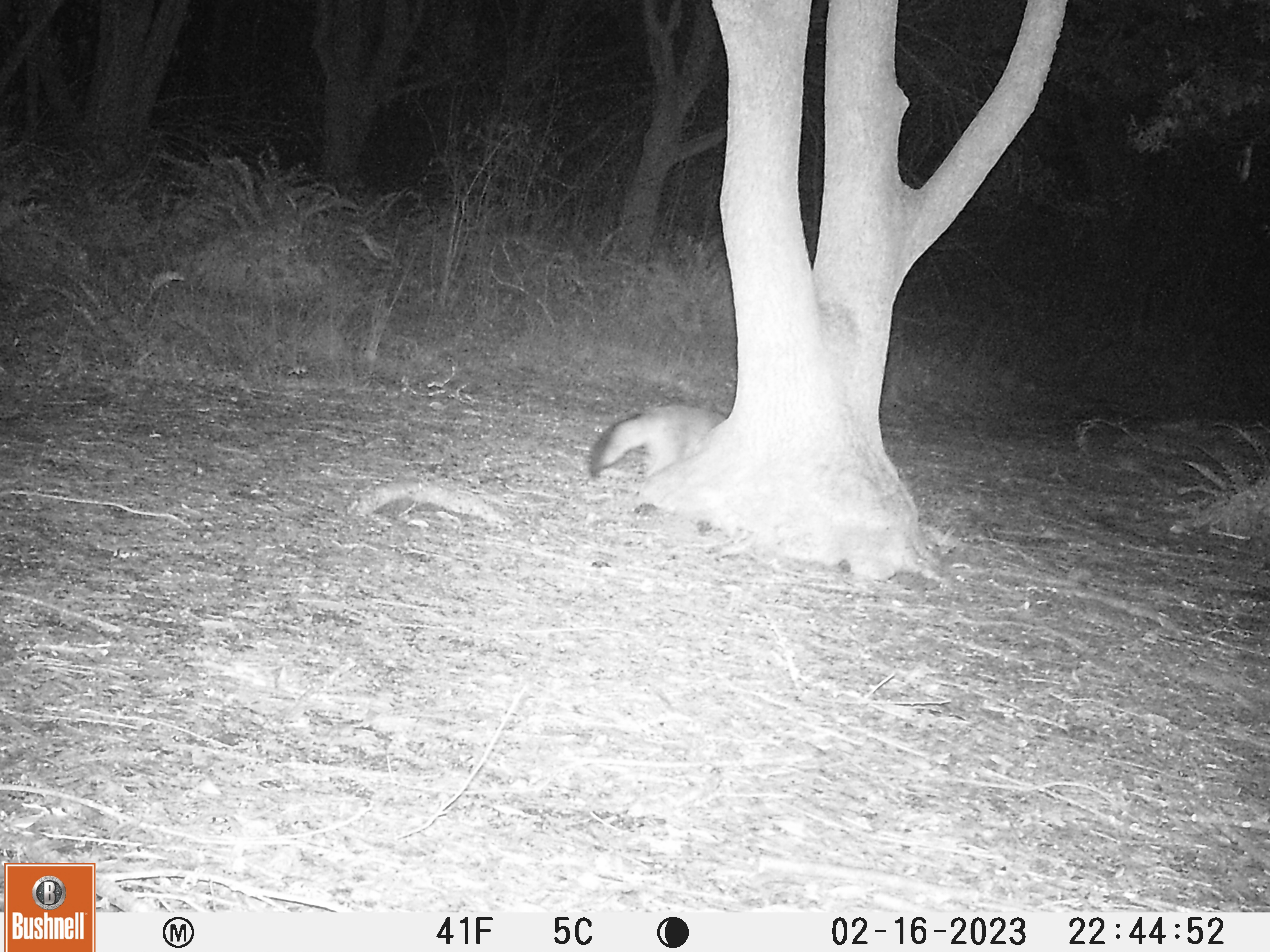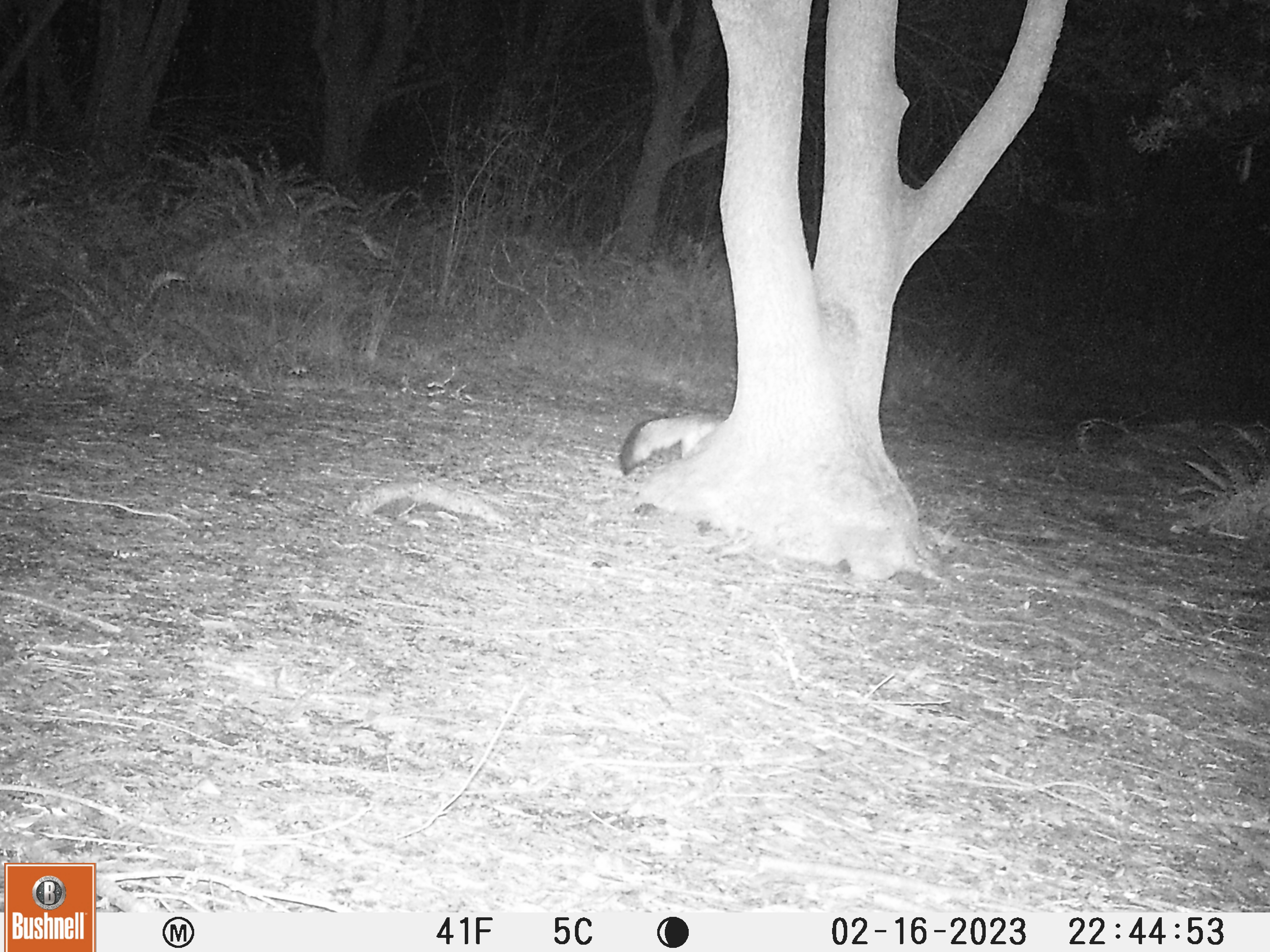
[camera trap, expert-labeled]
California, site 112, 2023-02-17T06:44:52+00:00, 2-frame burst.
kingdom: Animalia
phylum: Chordata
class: Mammalia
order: Carnivora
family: Canidae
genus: Urocyon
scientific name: Urocyon cinereoargenteus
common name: gray fox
Gray fox (Urocyon cinereoargenteus).